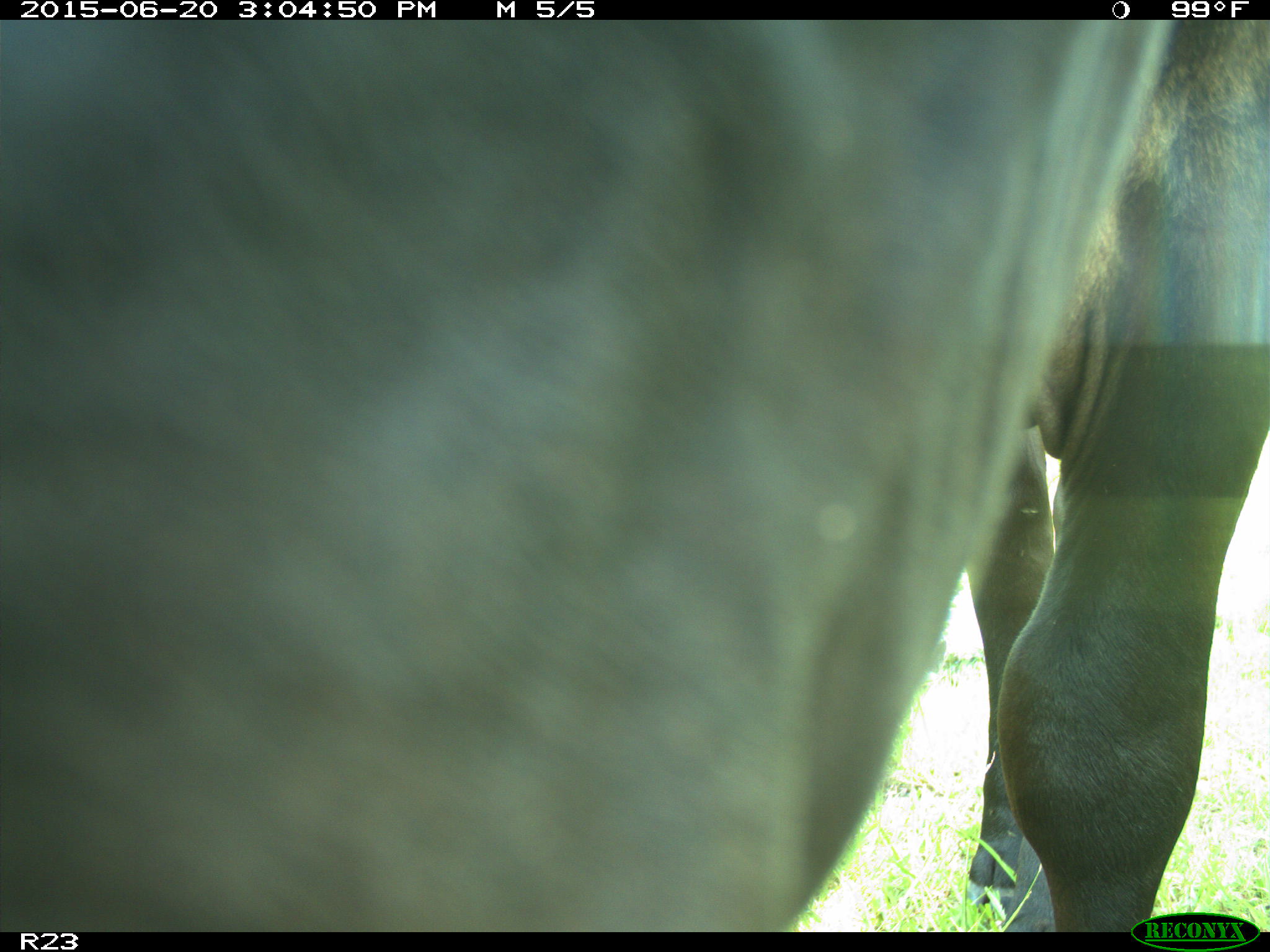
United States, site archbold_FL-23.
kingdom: Animalia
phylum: Chordata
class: Mammalia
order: Artiodactyla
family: Bovidae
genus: Bos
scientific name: Bos taurus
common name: domestic cow